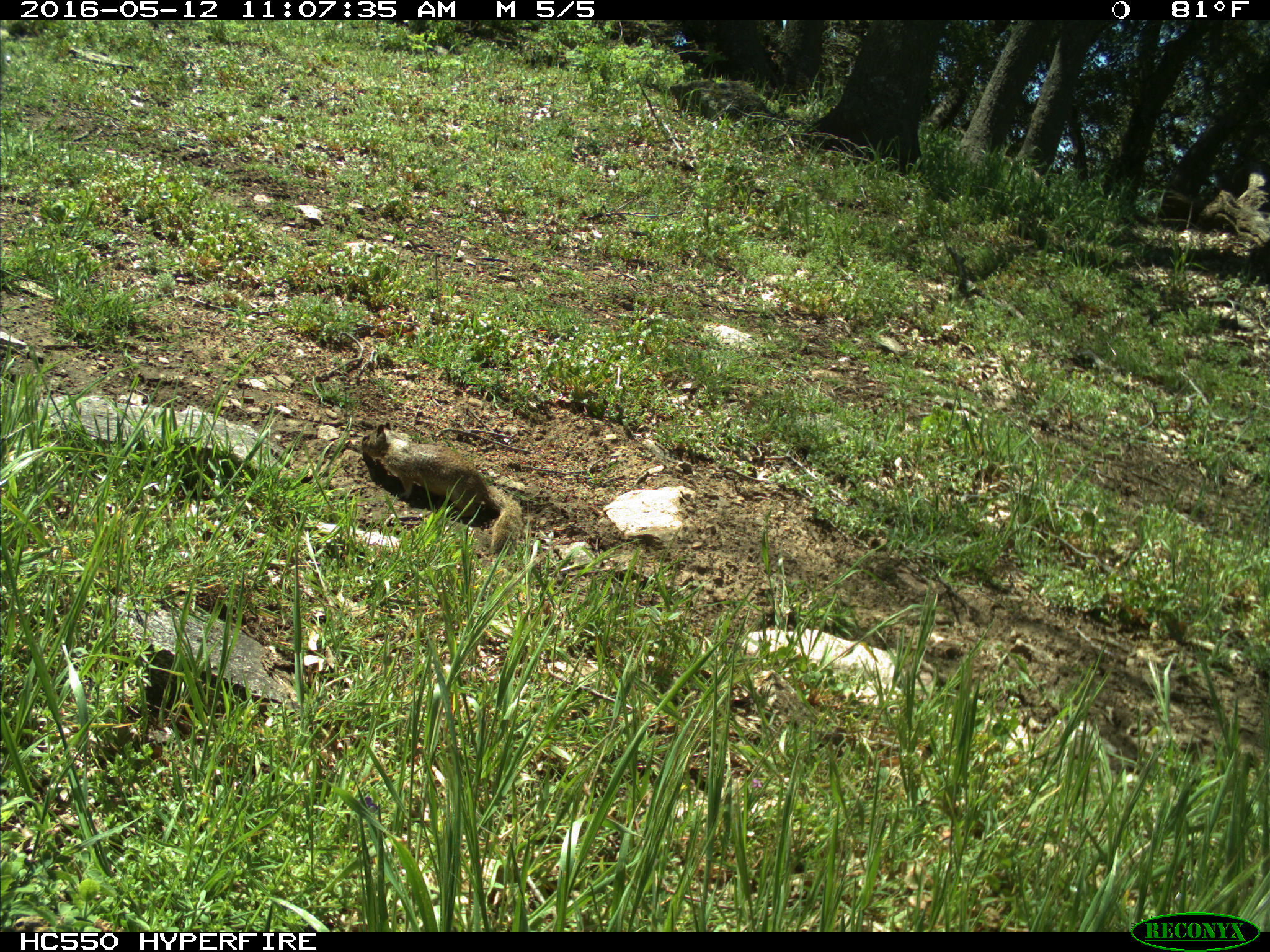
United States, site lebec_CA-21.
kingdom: Animalia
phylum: Chordata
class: Mammalia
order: Rodentia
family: Sciuridae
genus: Otospermophilus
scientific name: Otospermophilus beecheyi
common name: california ground squirrel